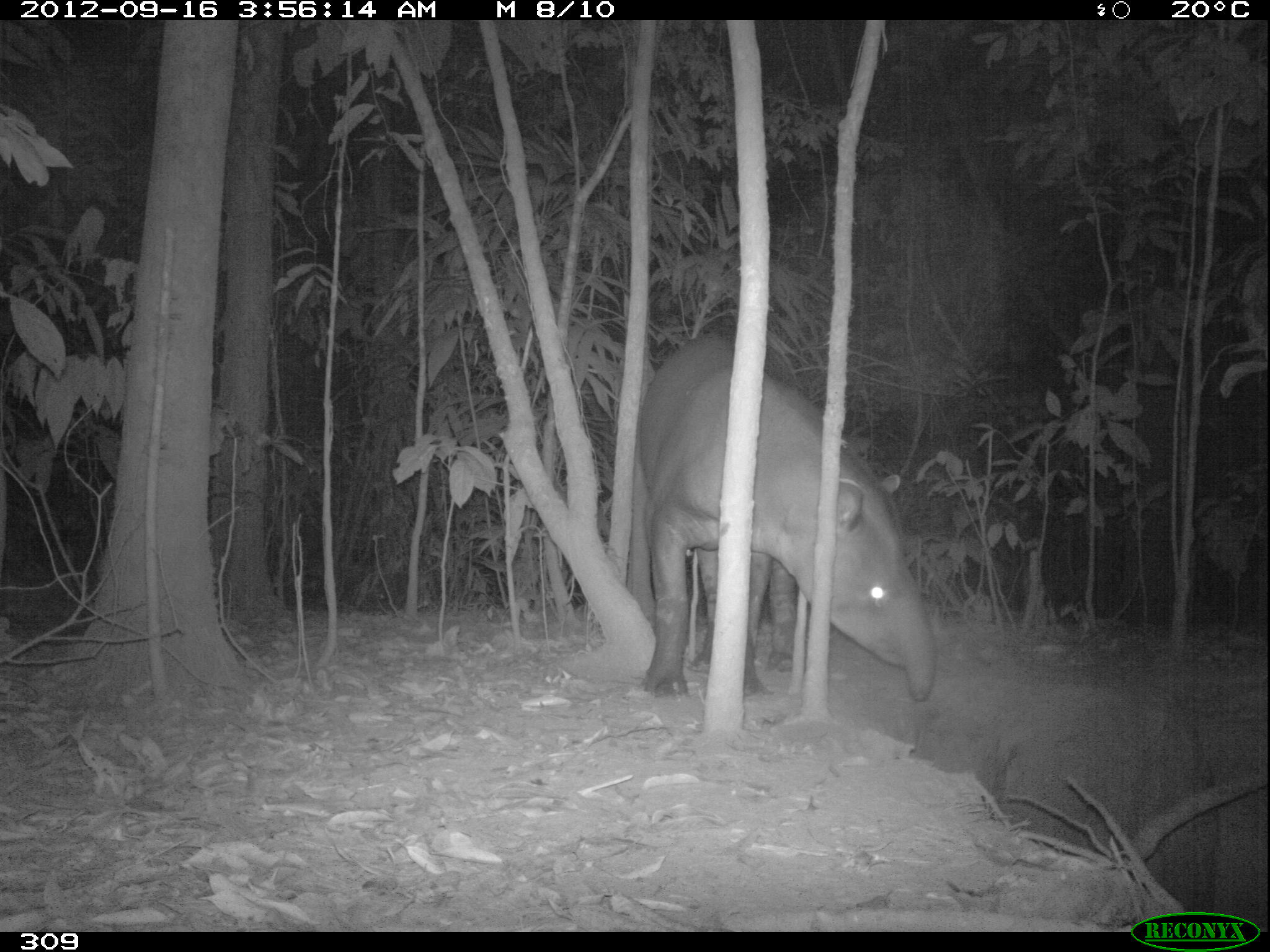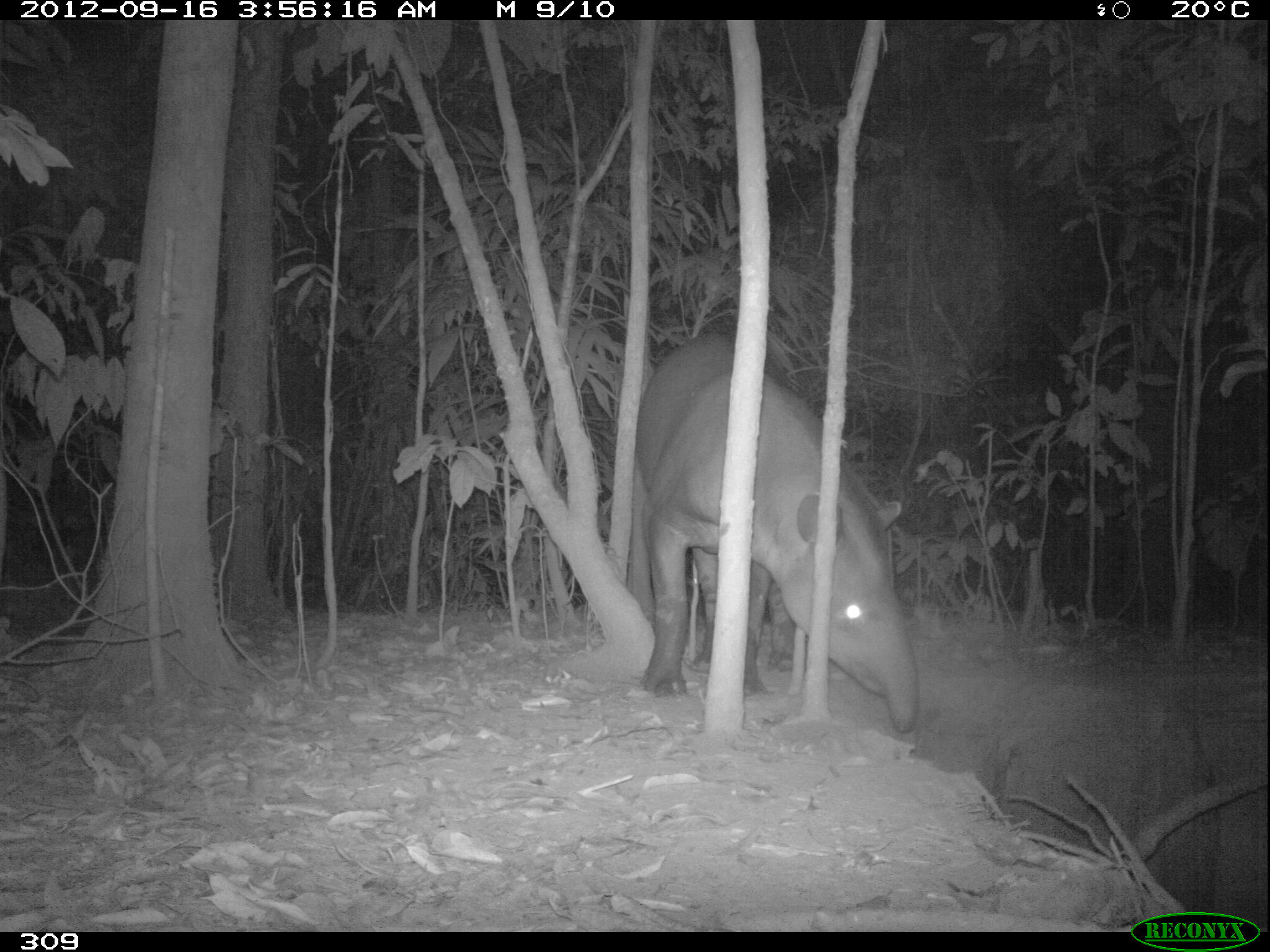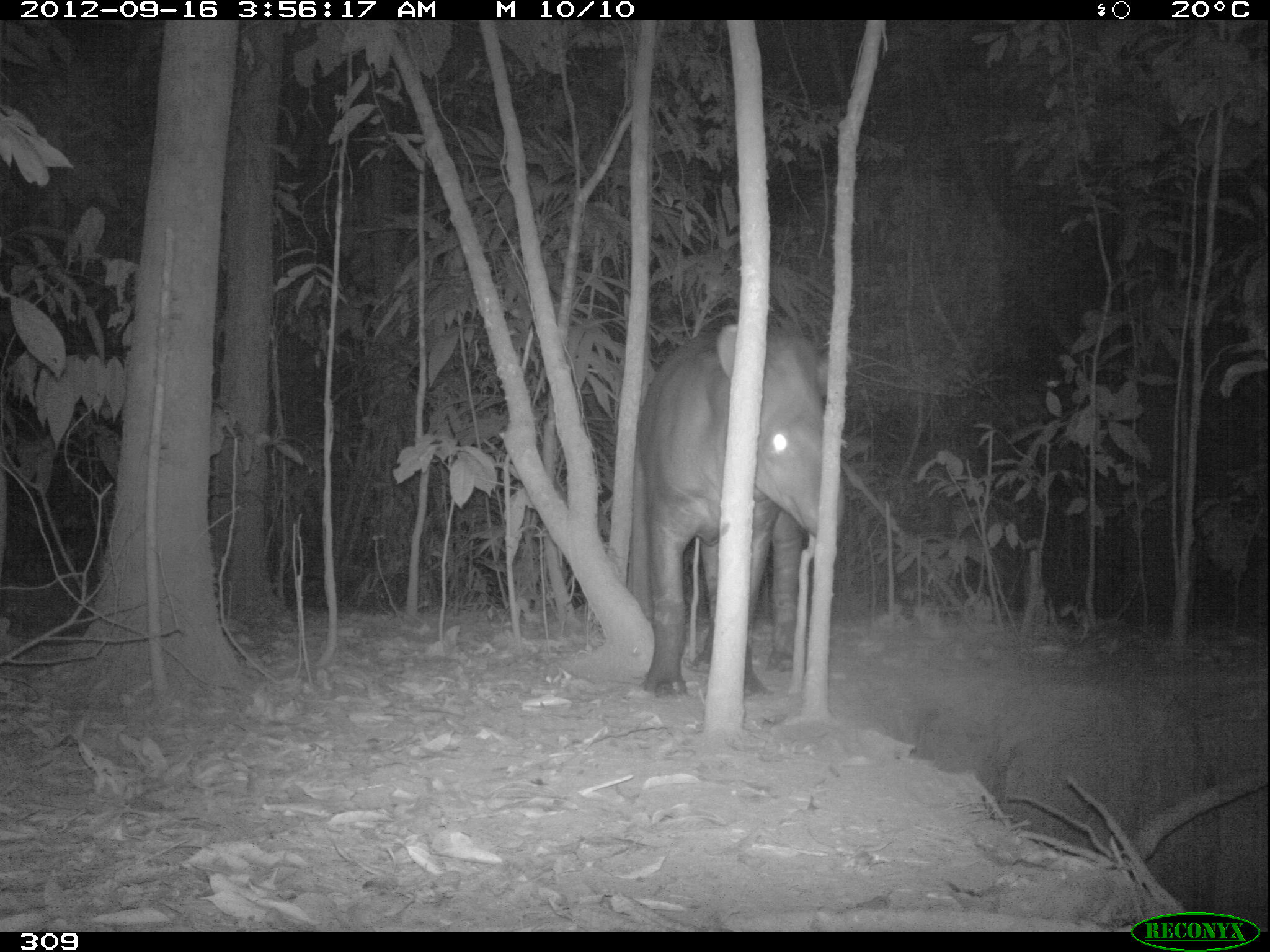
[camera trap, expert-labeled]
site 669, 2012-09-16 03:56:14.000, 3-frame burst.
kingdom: Animalia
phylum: Chordata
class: Mammalia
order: Perissodactyla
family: Tapiridae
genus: Tapirus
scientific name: Tapirus terrestris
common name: south american tapir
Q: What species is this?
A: Tapirus terrestris (south american tapir).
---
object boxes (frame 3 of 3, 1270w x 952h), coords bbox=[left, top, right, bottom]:
tapirus terrestris: bbox=[632, 318, 845, 701]